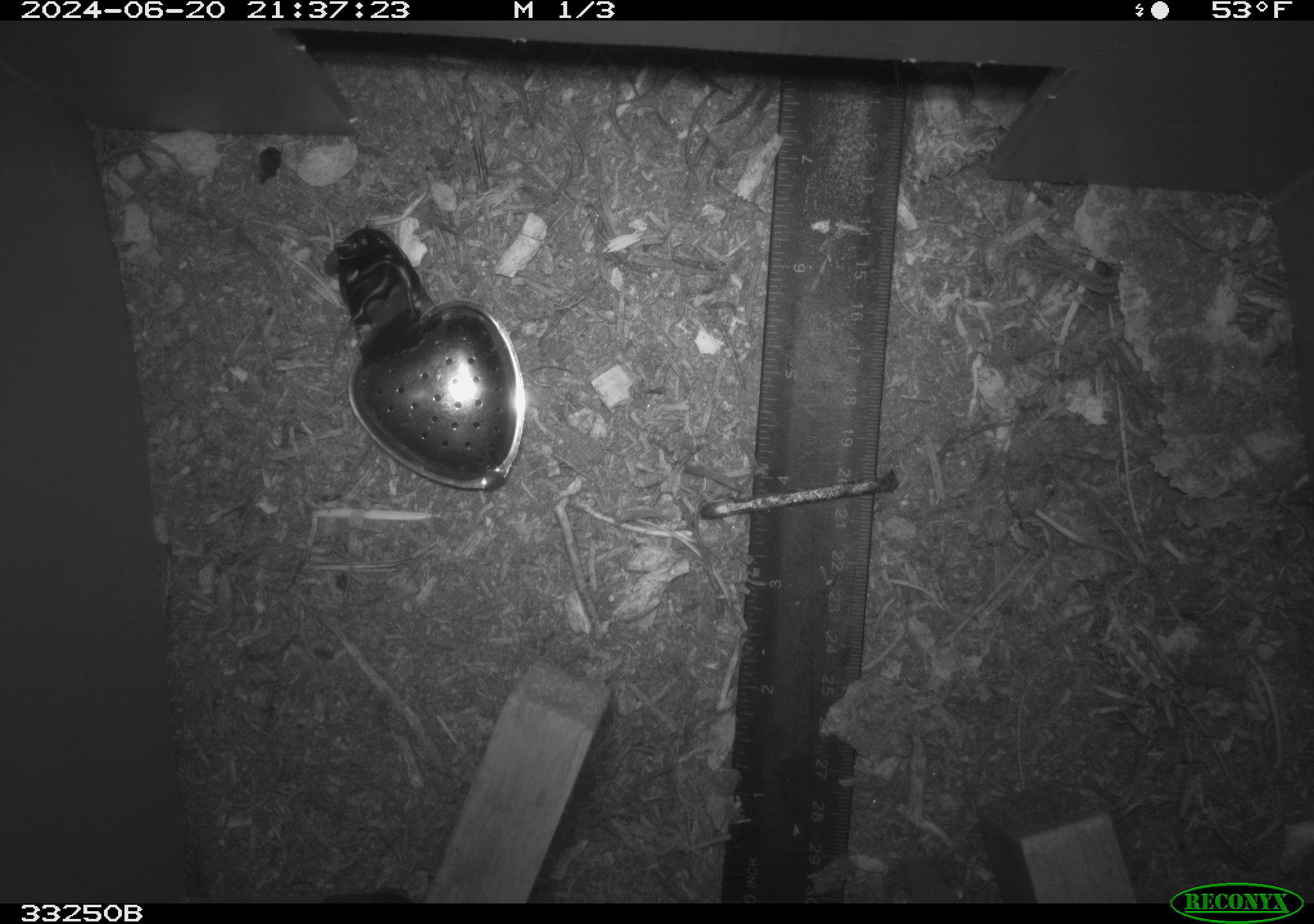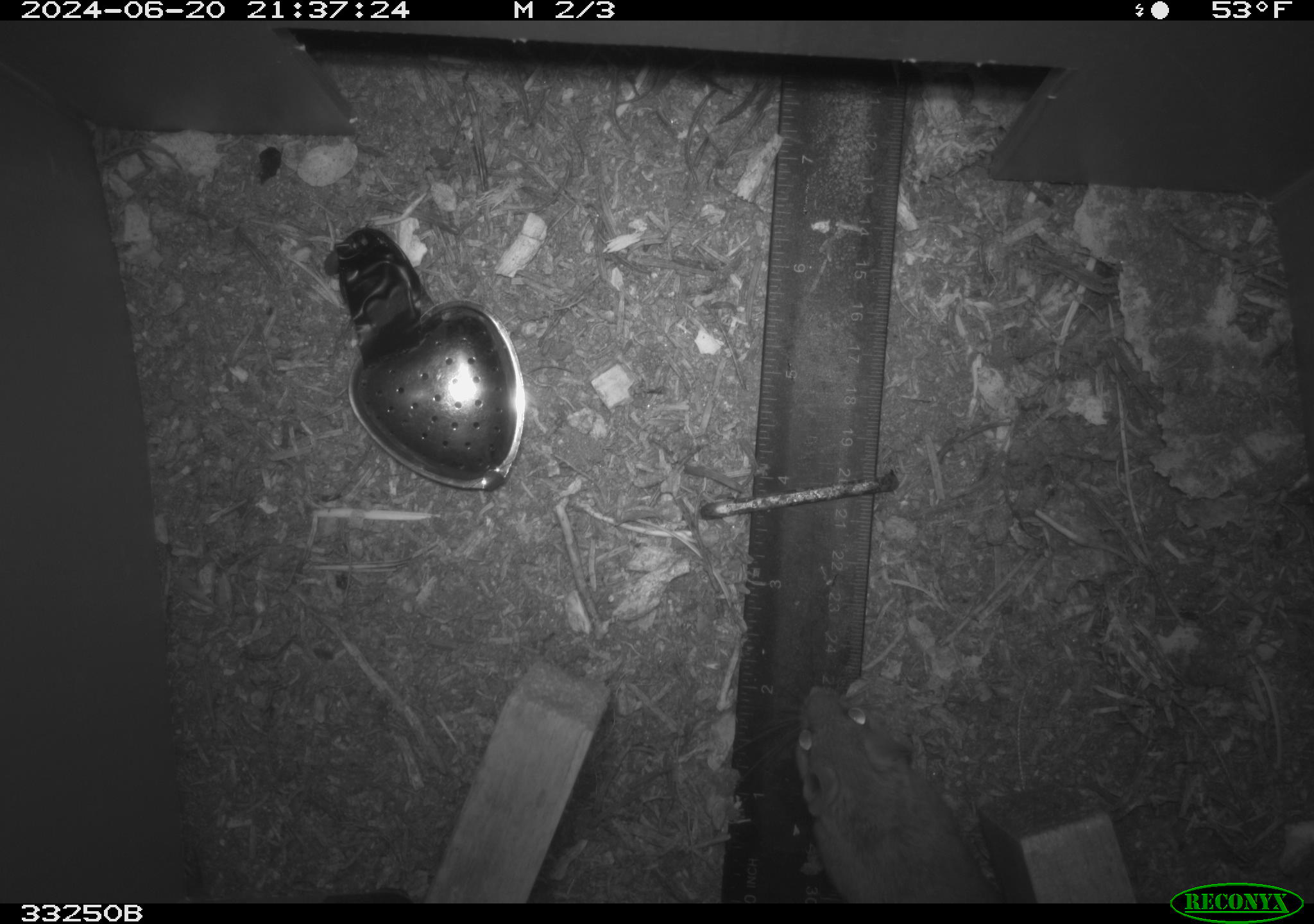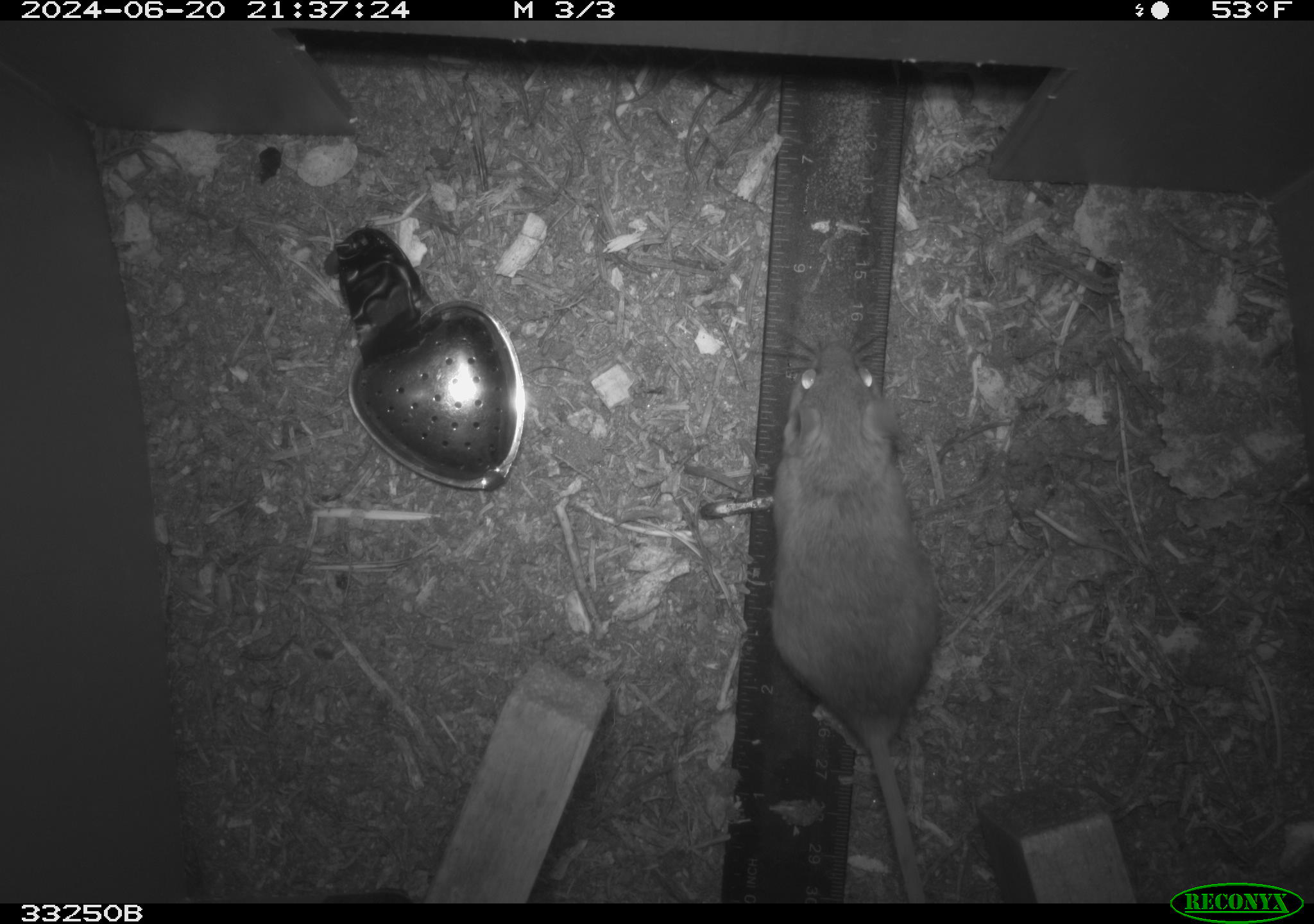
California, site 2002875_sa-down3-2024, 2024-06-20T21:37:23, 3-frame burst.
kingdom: Animalia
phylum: Chordata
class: Mammalia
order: Rodentia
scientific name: Rodentia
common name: rodent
Rodent (Rodentia).